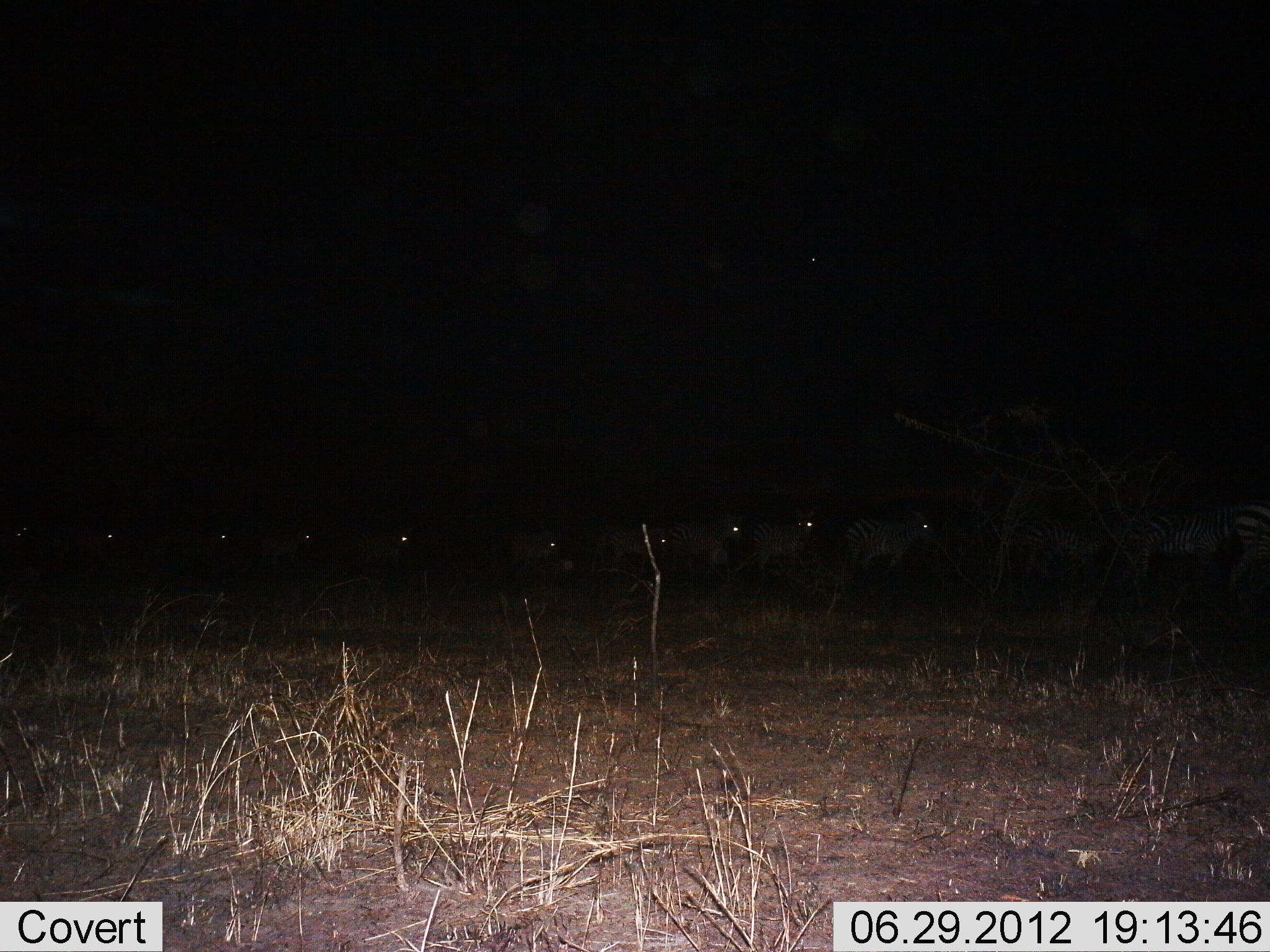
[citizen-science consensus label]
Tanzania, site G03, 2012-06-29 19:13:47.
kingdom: Animalia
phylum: Chordata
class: Mammalia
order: Perissodactyla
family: Equidae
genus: Equus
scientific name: Equus quagga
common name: plains zebra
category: zebra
Zebra (plains zebra) (Equus quagga), count 11-50. Behavior (volunteer vote fractions): standing 20%, resting 0%, moving 80%, interacting 0%. Young present (vote fraction): 0%. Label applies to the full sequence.